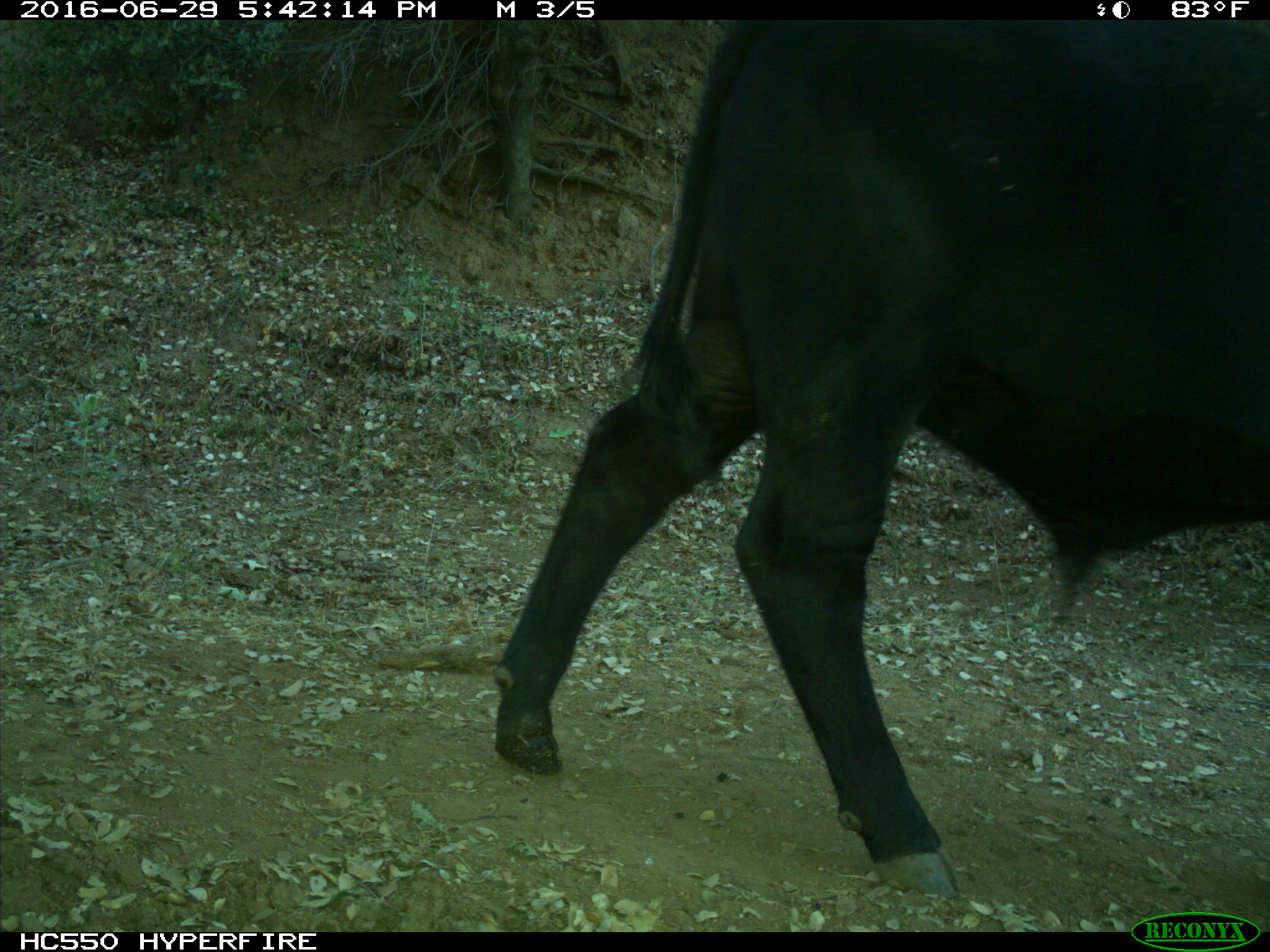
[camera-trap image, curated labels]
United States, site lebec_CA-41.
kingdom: Animalia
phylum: Chordata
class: Mammalia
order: Artiodactyla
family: Bovidae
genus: Bos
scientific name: Bos taurus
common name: domestic cow